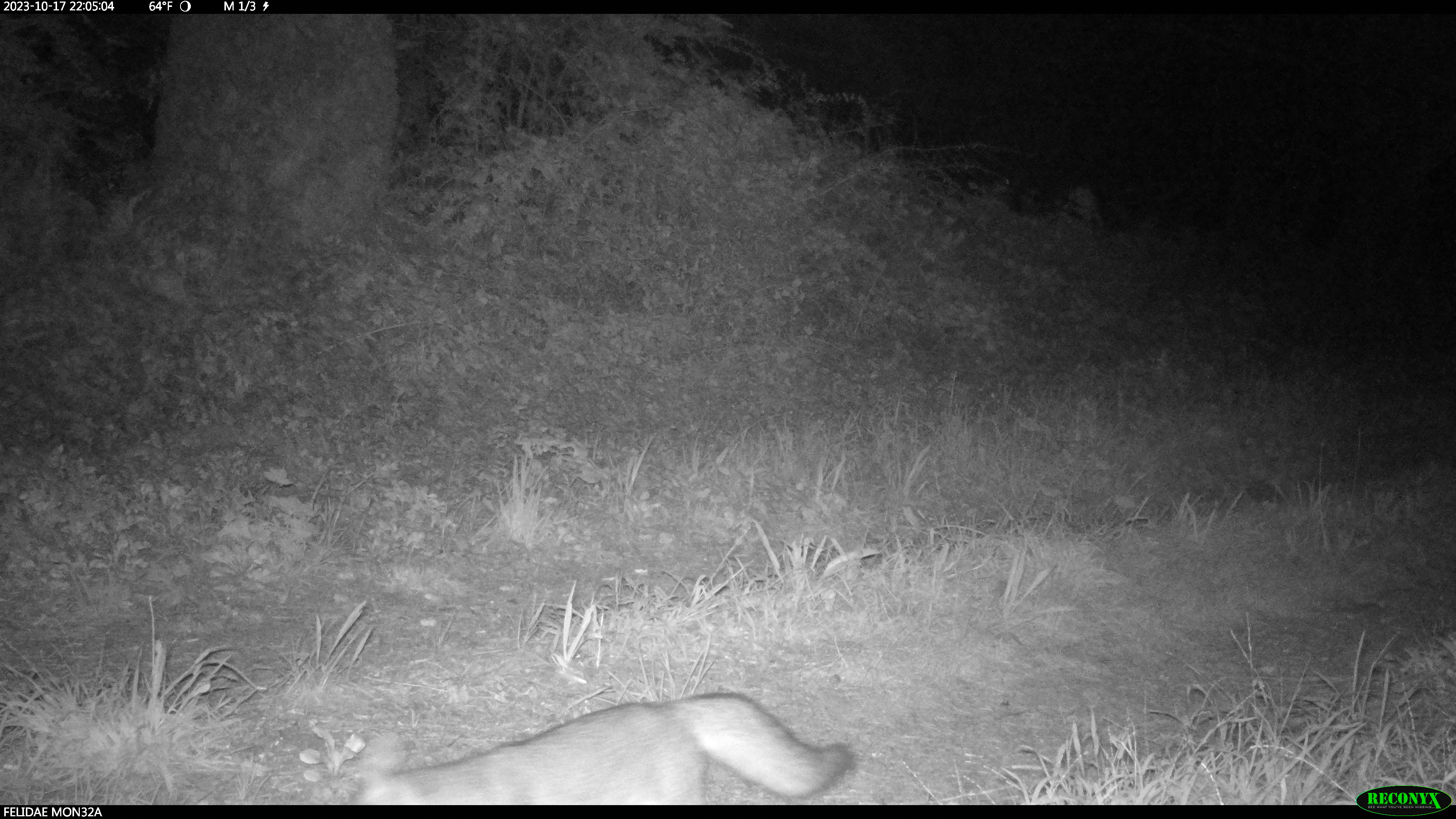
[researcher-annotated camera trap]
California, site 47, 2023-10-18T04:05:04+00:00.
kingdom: Animalia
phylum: Chordata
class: Mammalia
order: Carnivora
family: Canidae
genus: Urocyon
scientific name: Urocyon cinereoargenteus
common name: gray fox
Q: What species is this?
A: Gray fox (Urocyon cinereoargenteus).